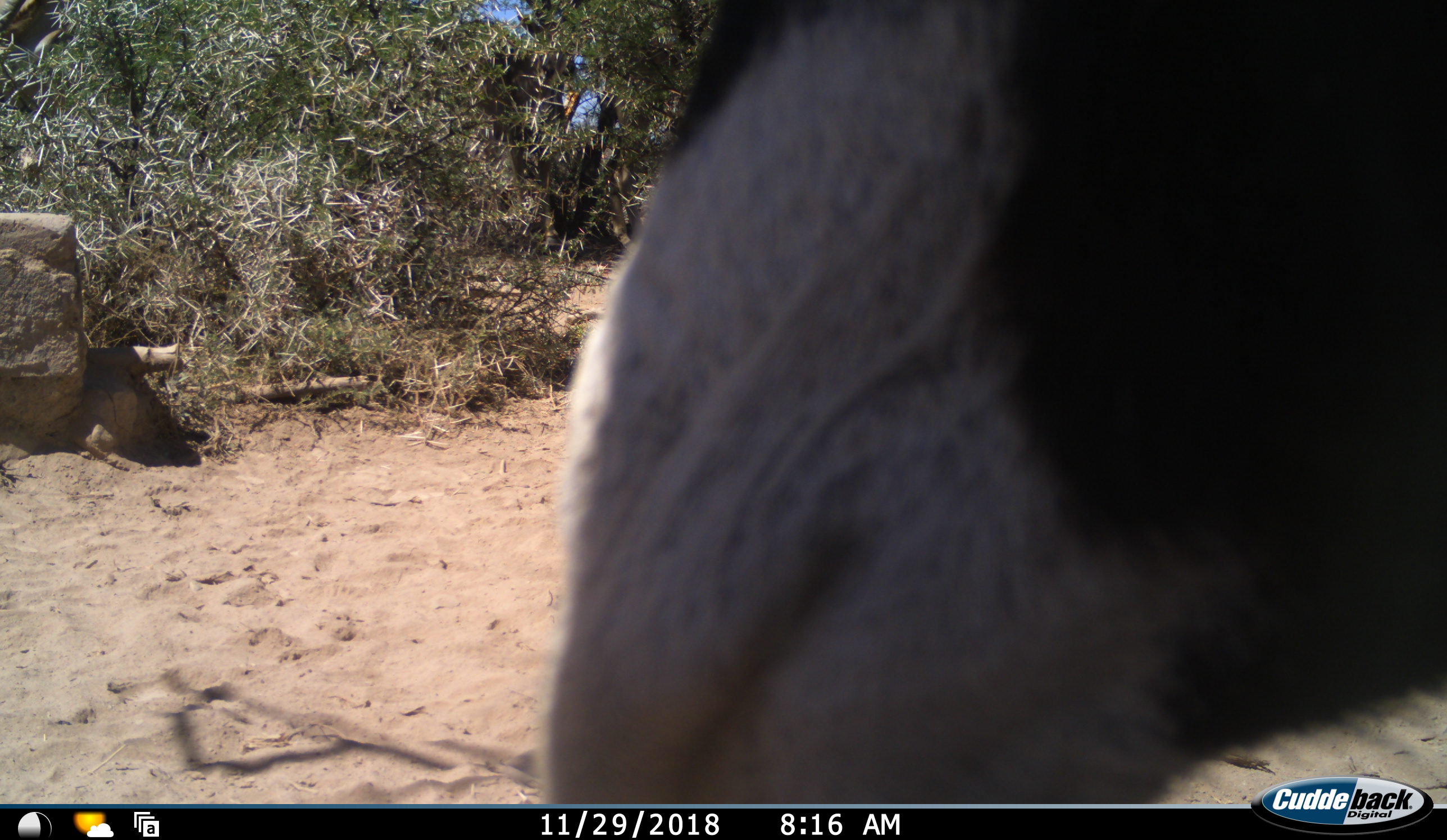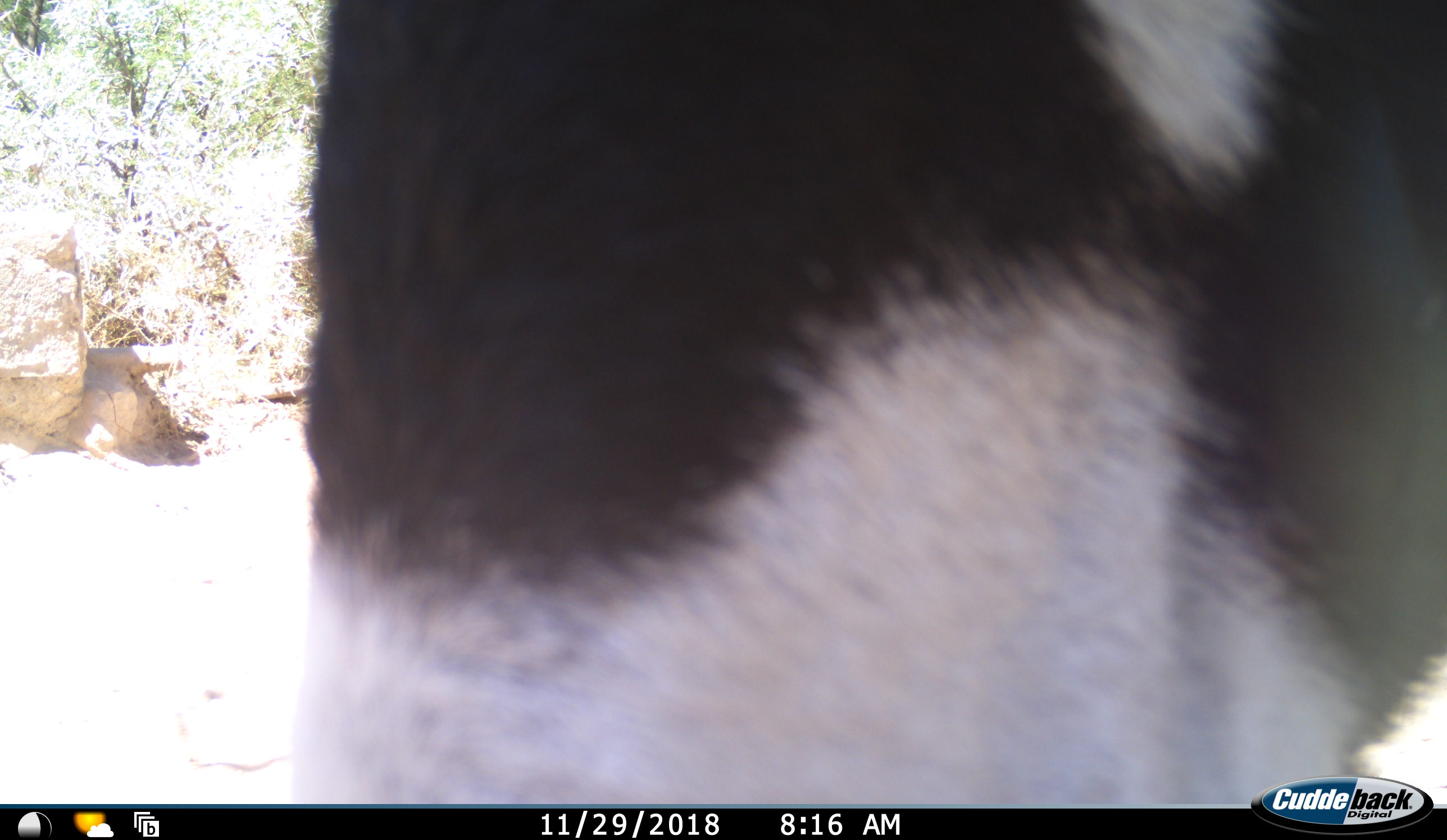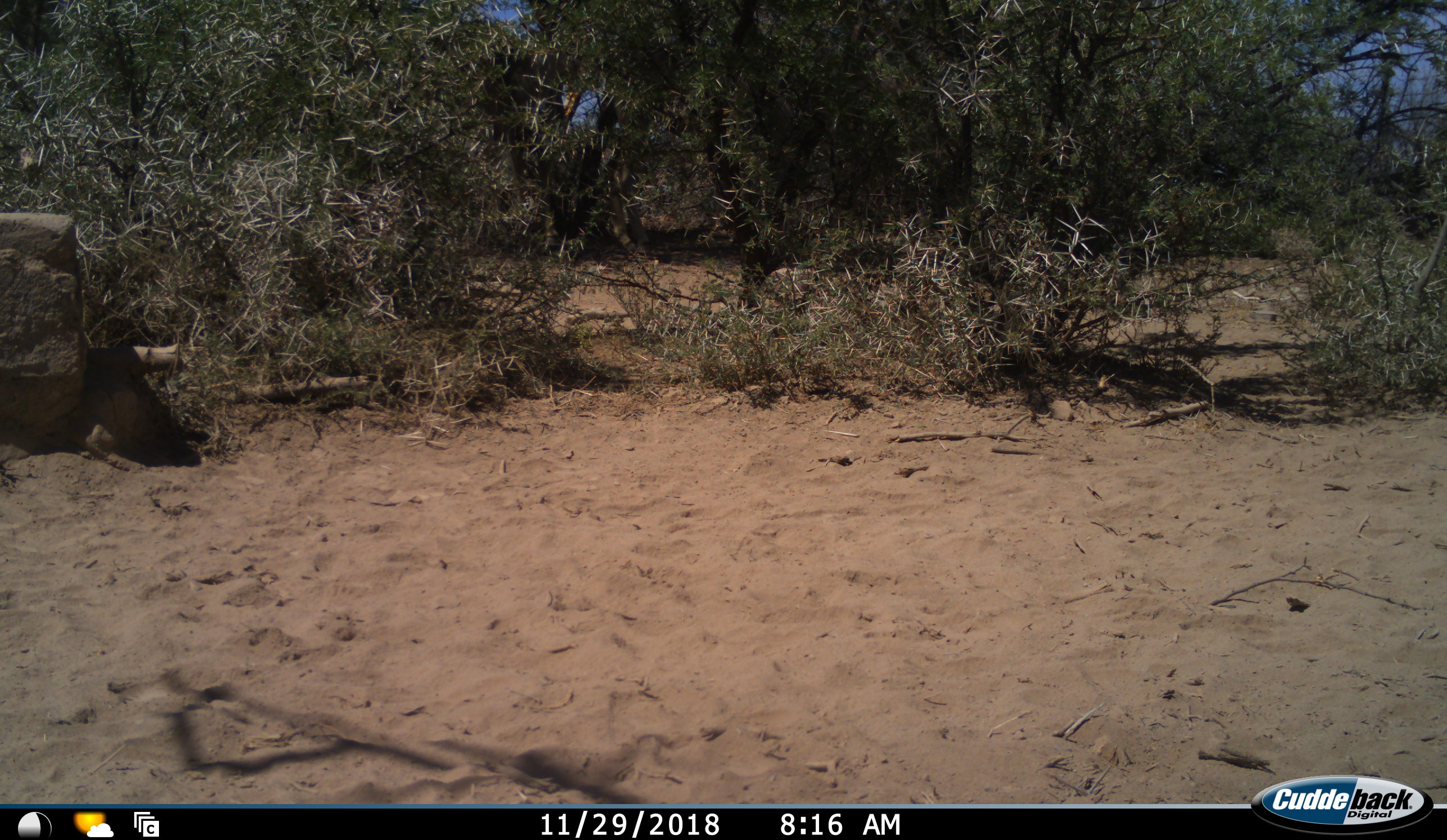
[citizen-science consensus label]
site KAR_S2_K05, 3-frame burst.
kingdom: Animalia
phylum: Chordata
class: Mammalia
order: Artiodactyla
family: Bovidae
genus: Oryx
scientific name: Oryx gazella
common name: gemsbok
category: oryx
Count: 1.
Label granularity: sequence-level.